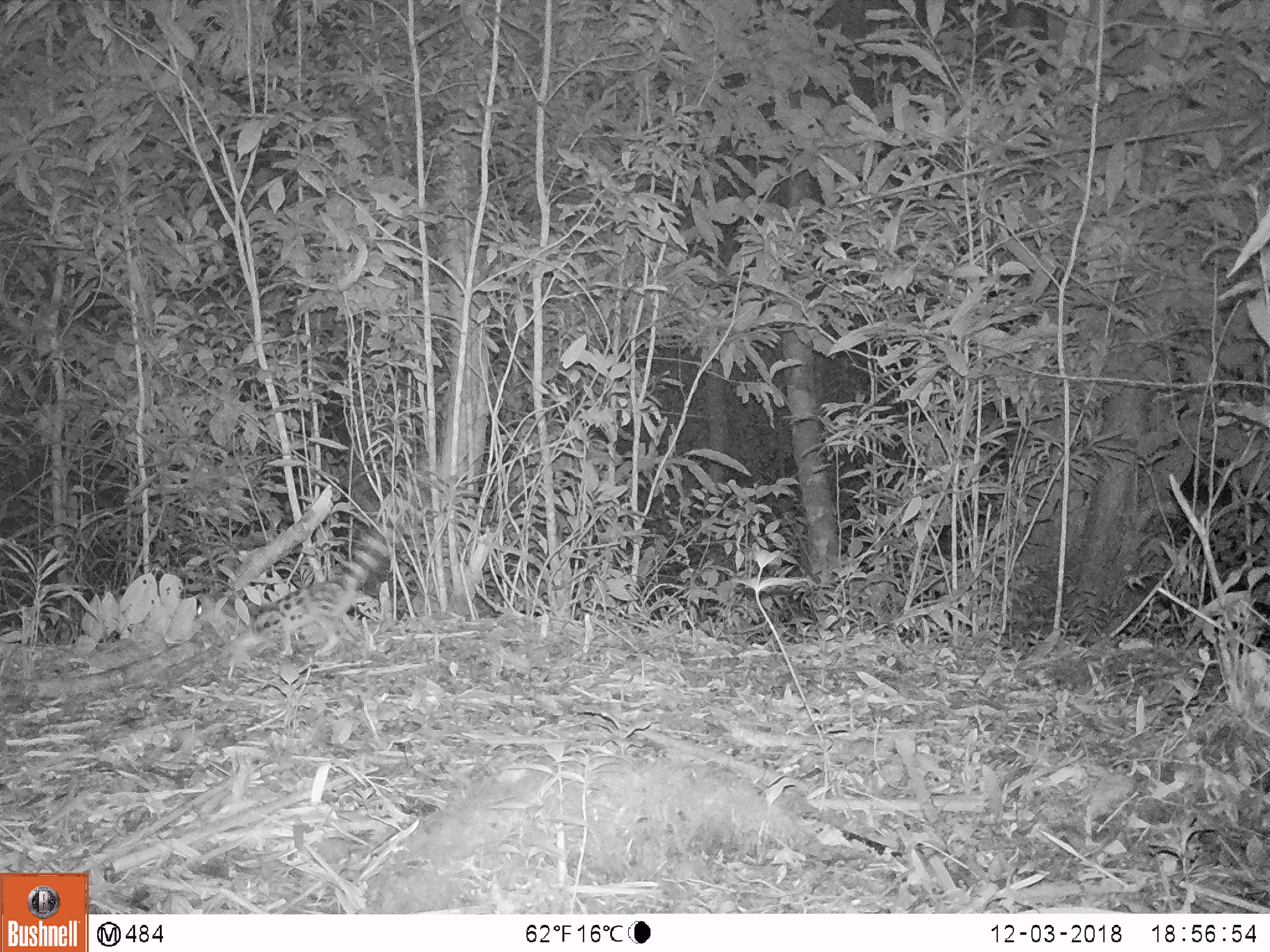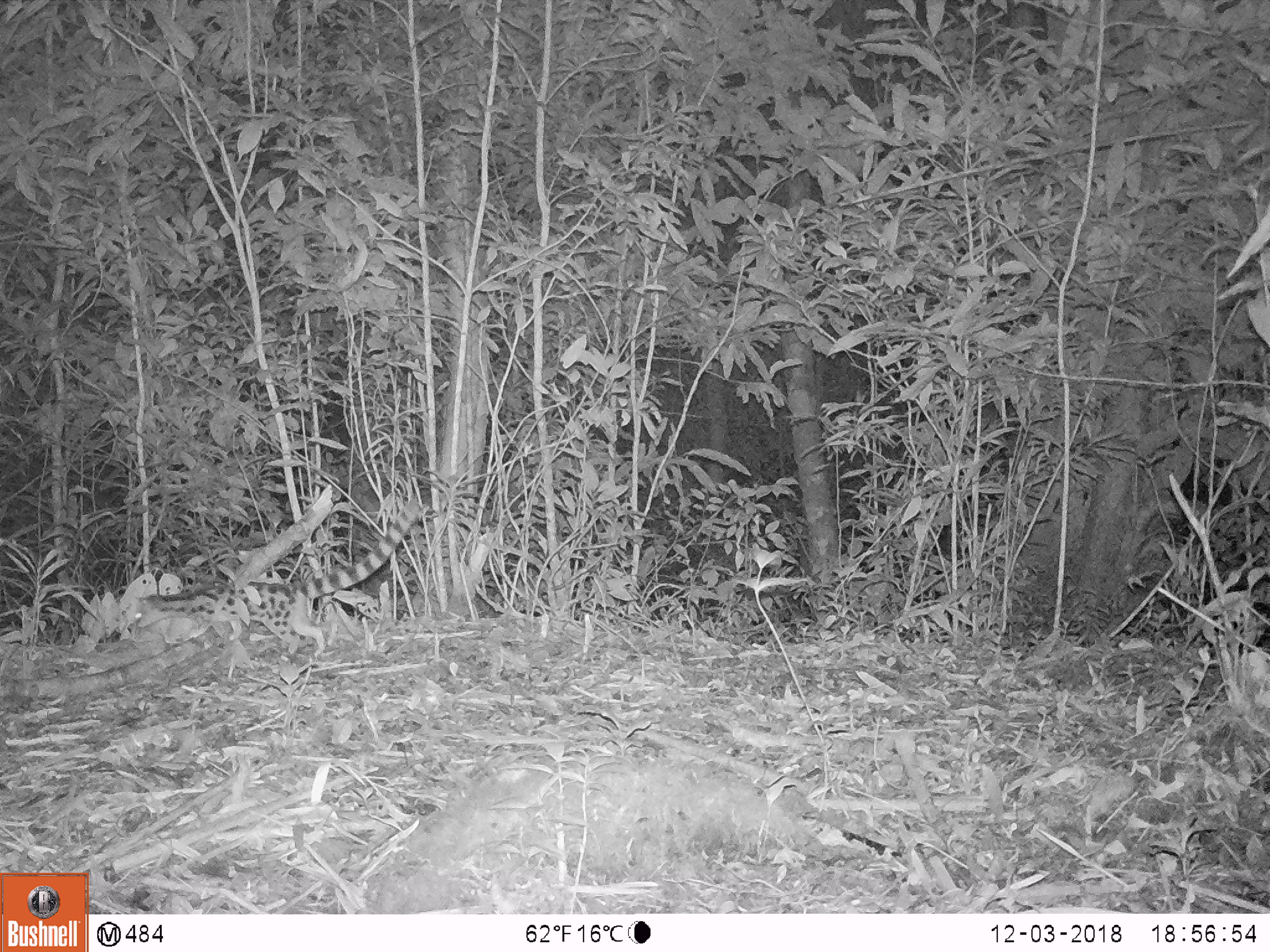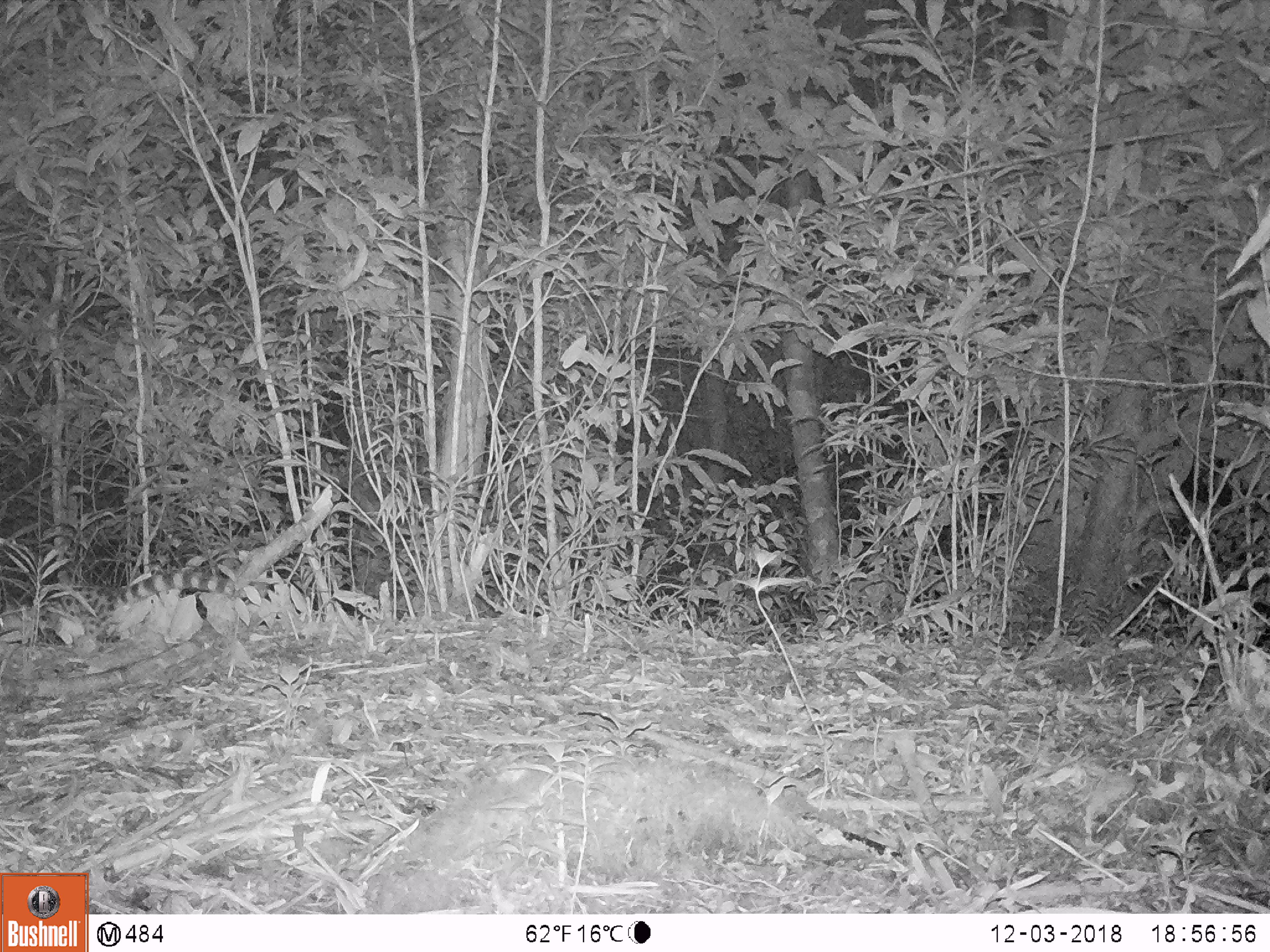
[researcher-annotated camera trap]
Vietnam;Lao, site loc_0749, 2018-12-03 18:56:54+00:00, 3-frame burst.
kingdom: Animalia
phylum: Chordata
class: Mammalia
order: Carnivora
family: Prionodontidae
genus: Prionodon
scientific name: Prionodon pardicolor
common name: spotted linsang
Spotted linsang (Prionodon pardicolor). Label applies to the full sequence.